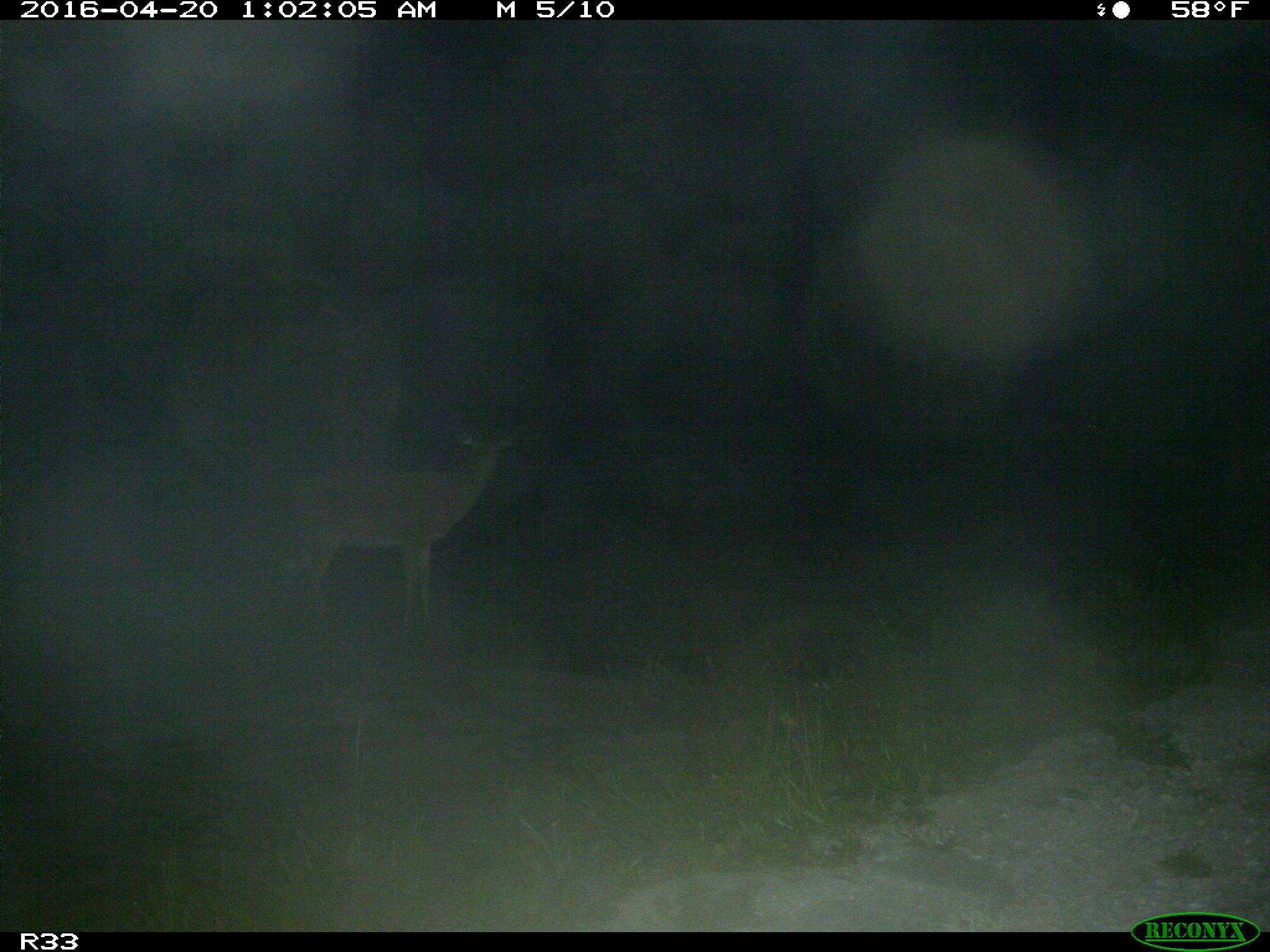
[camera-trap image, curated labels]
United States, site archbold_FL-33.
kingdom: Animalia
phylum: Chordata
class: Mammalia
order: Artiodactyla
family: Cervidae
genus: Odocoileus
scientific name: Odocoileus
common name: deer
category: unidentified deer